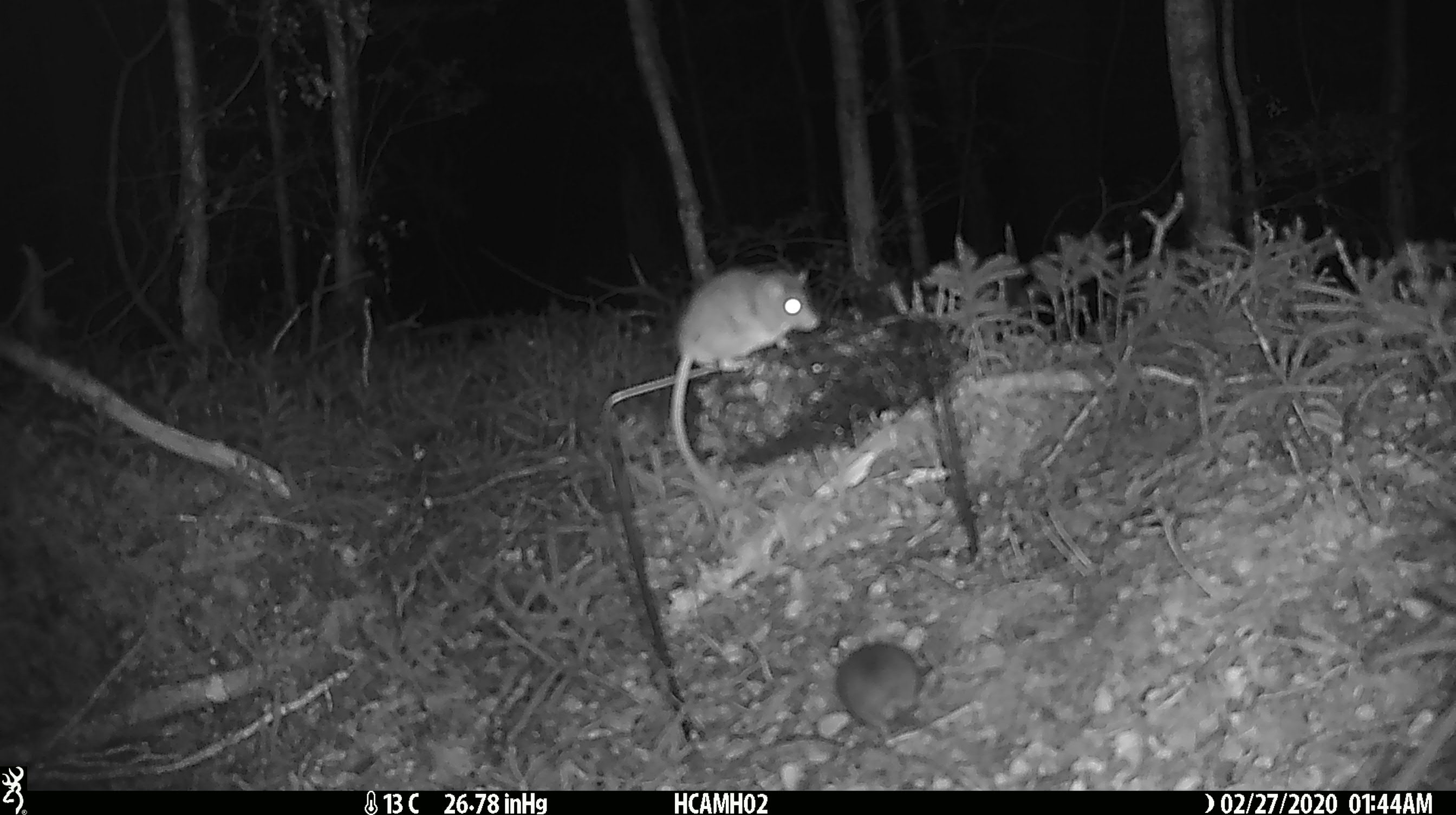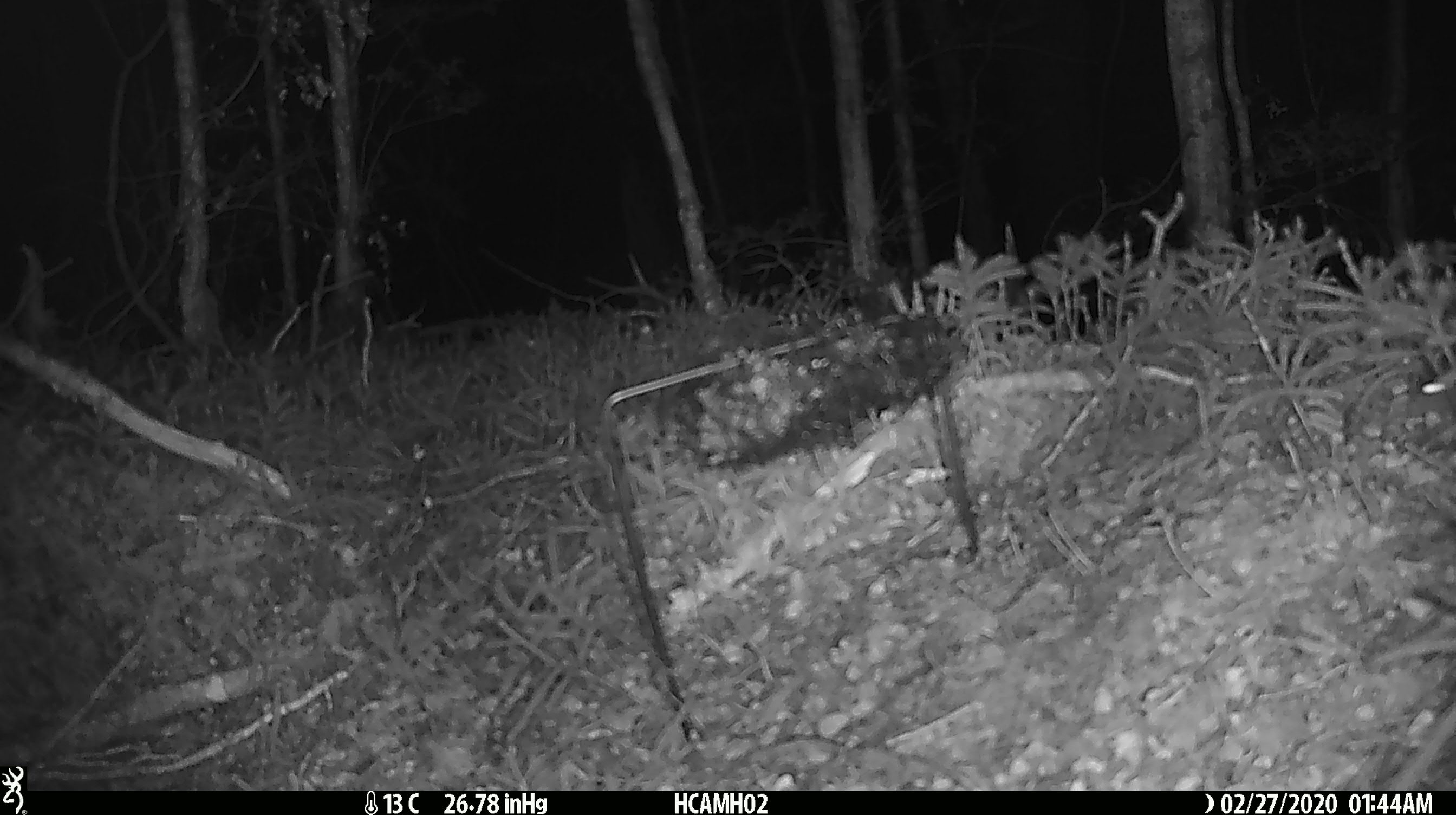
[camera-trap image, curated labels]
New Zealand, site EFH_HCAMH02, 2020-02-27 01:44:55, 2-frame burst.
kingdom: Animalia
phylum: Chordata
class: Mammalia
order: Rodentia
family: Muridae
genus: Mus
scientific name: Mus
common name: mouse